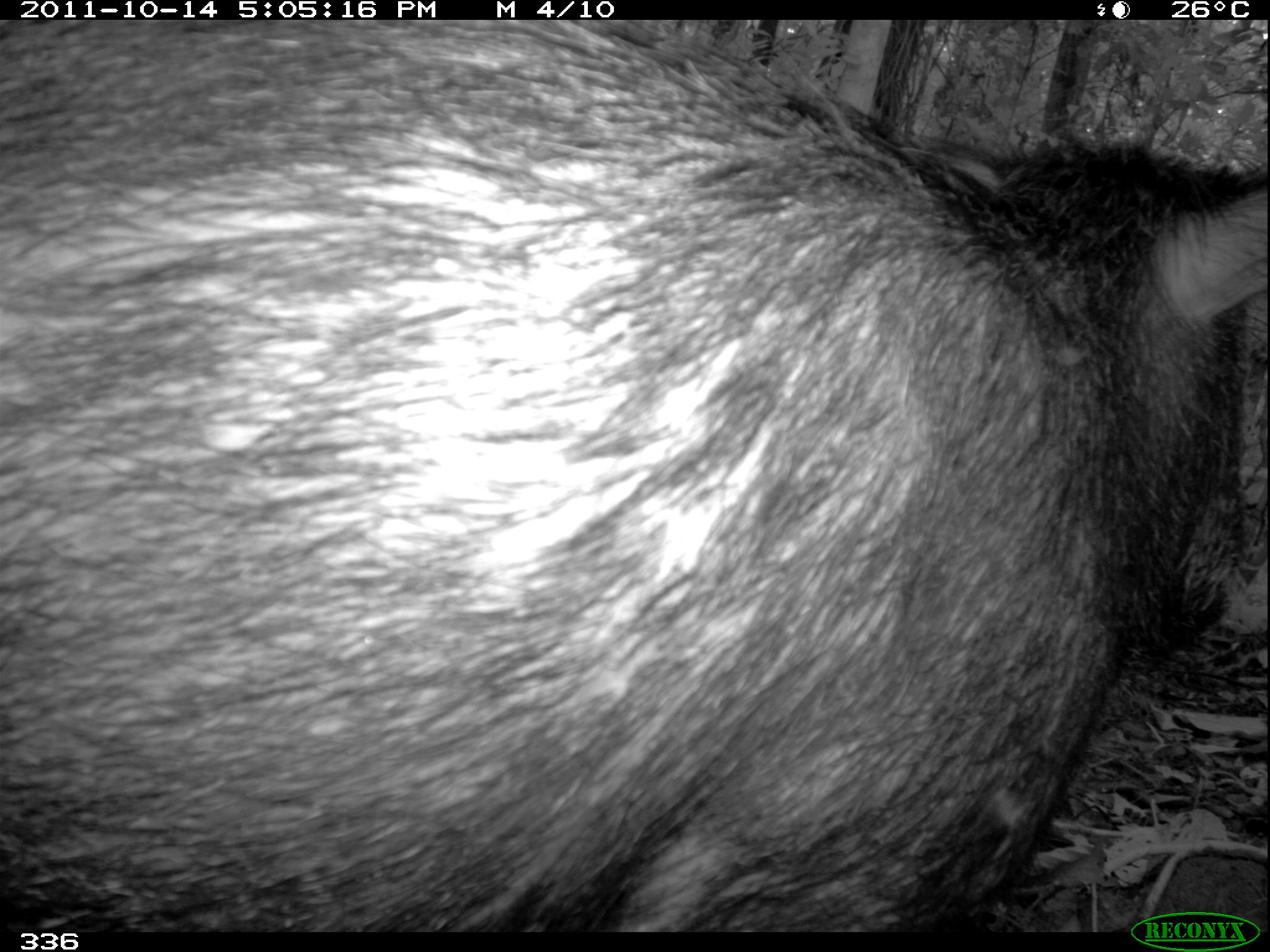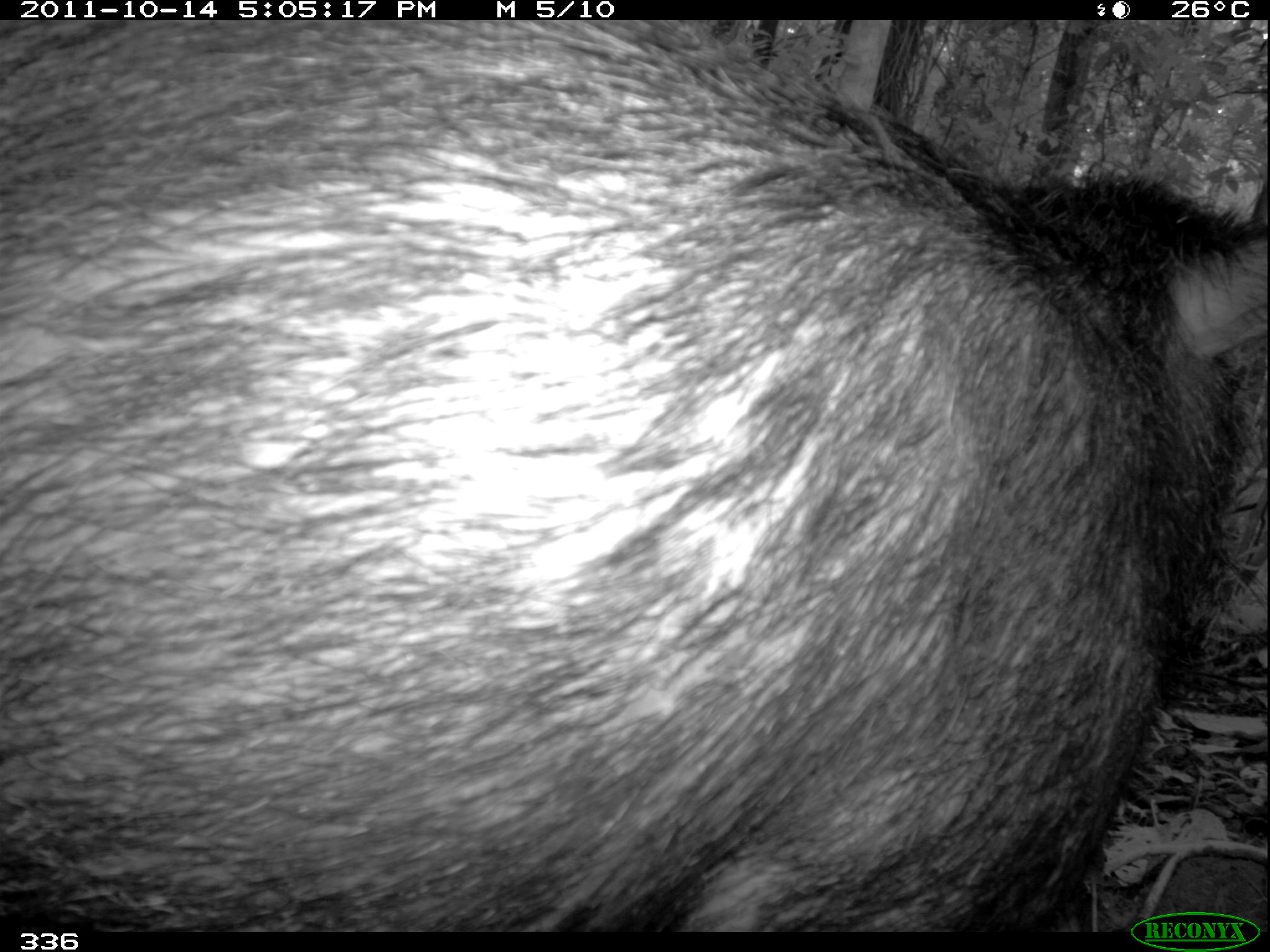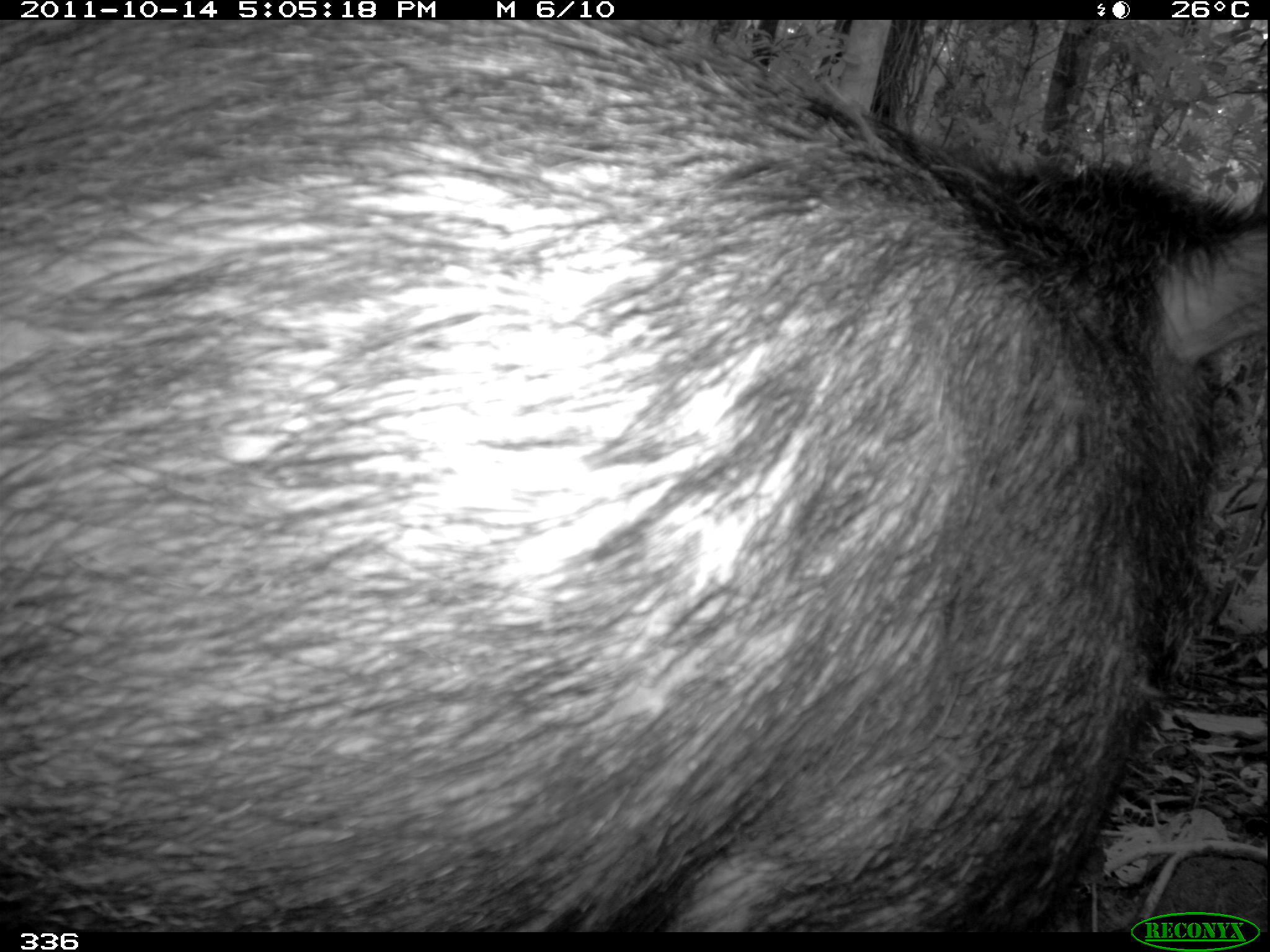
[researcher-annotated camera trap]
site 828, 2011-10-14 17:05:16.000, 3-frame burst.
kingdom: Animalia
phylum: Chordata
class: Mammalia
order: Artiodactyla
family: Tayassuidae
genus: Tayassu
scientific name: Tayassu pecari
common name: white-lipped peccary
Tayassu pecari (white-lipped peccary).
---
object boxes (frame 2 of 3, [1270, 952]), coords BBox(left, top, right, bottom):
tayassu pecari: BBox(0, 14, 1261, 931)